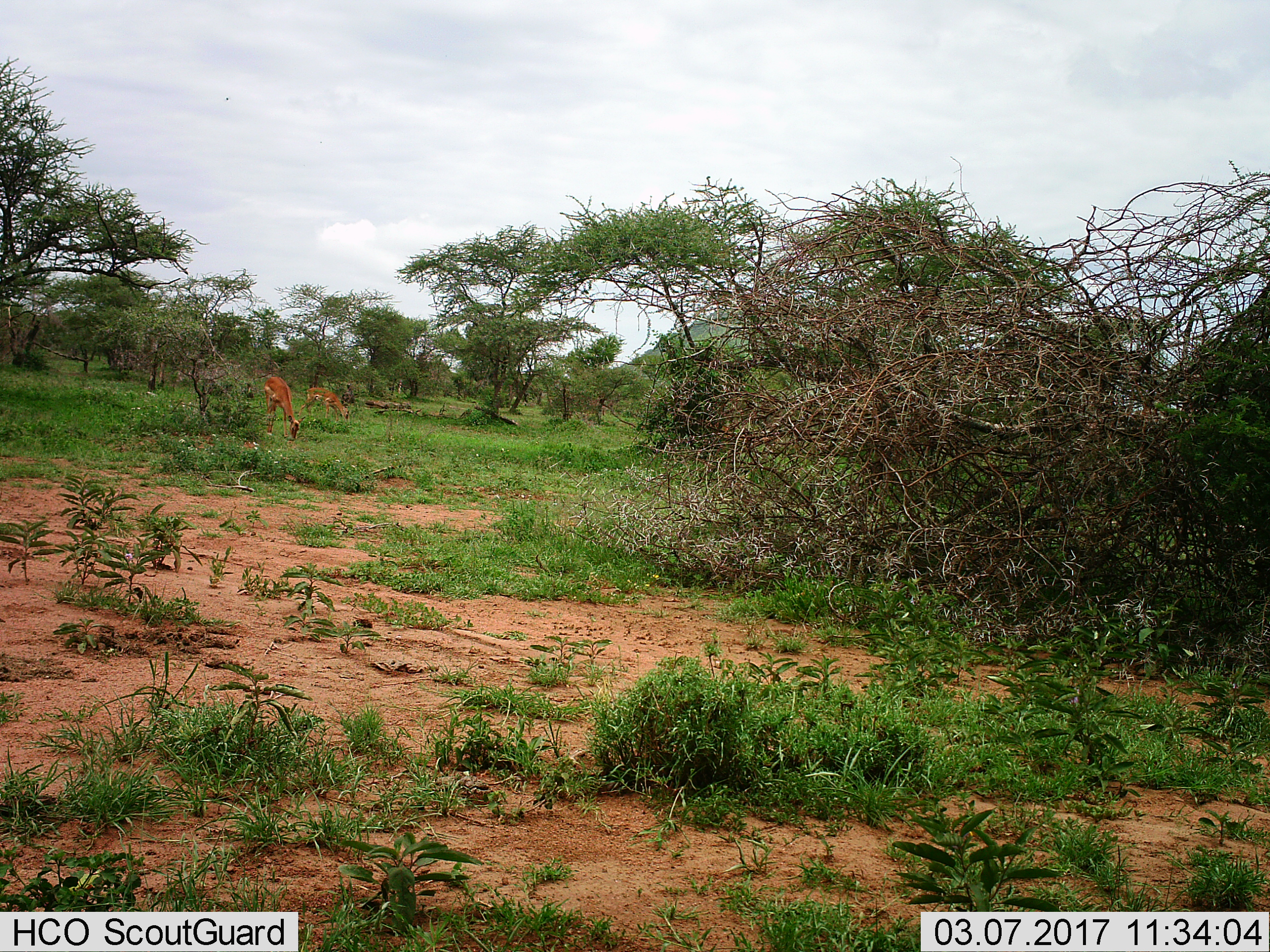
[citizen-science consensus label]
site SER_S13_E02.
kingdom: Animalia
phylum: Chordata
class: Mammalia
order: Artiodactyla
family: Bovidae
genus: Aepyceros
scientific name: Aepyceros melampus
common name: impala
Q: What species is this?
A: Impala (Aepyceros melampus).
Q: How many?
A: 2.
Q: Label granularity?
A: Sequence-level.